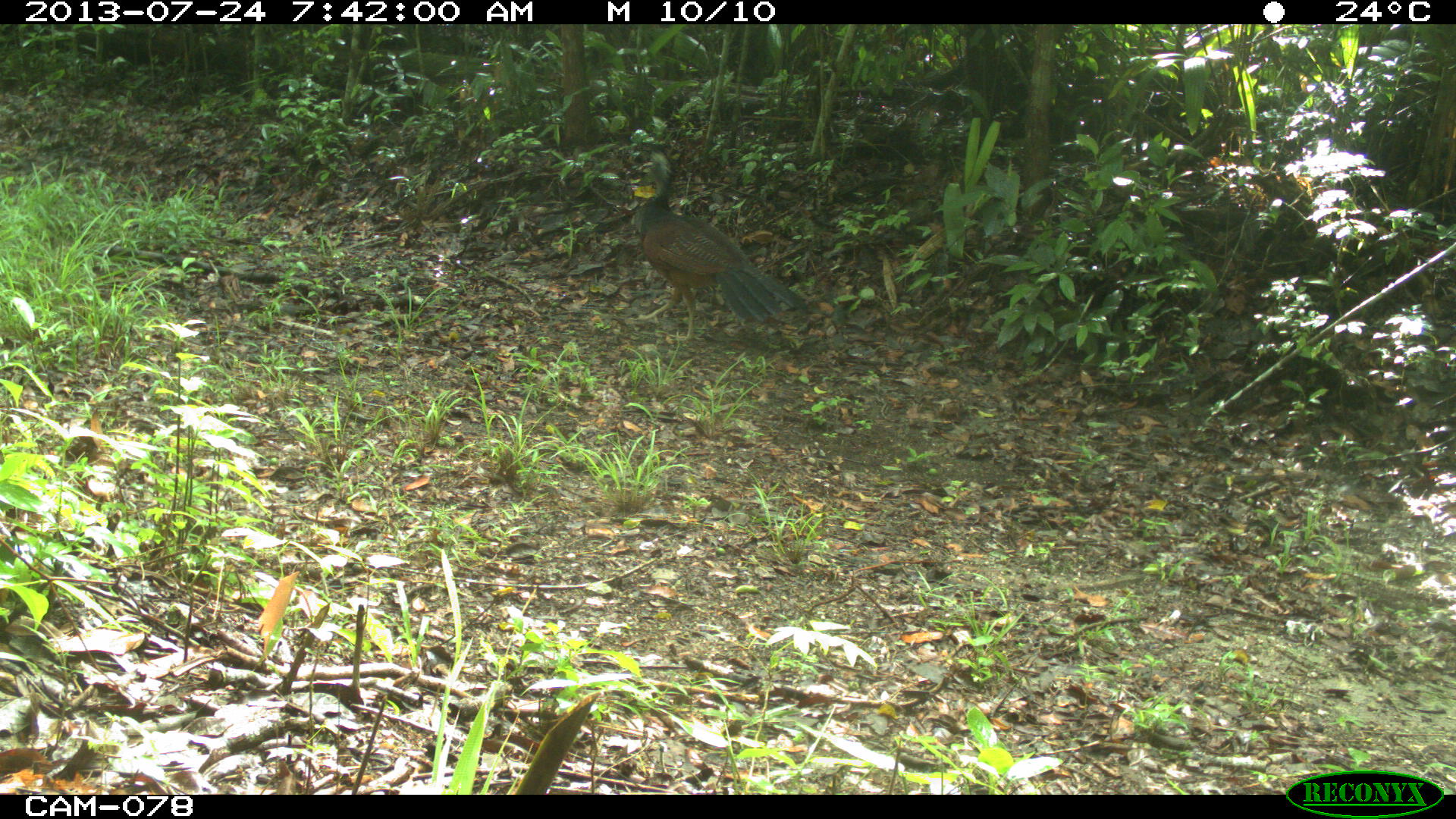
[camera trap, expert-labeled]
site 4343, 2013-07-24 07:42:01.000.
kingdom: Animalia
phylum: Chordata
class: Aves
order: Galliformes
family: Cracidae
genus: Crax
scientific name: Crax rubra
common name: great curassow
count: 1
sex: female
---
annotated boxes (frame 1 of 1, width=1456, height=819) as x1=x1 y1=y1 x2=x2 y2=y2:
crax rubra: x1=635 y1=146 x2=806 y2=342